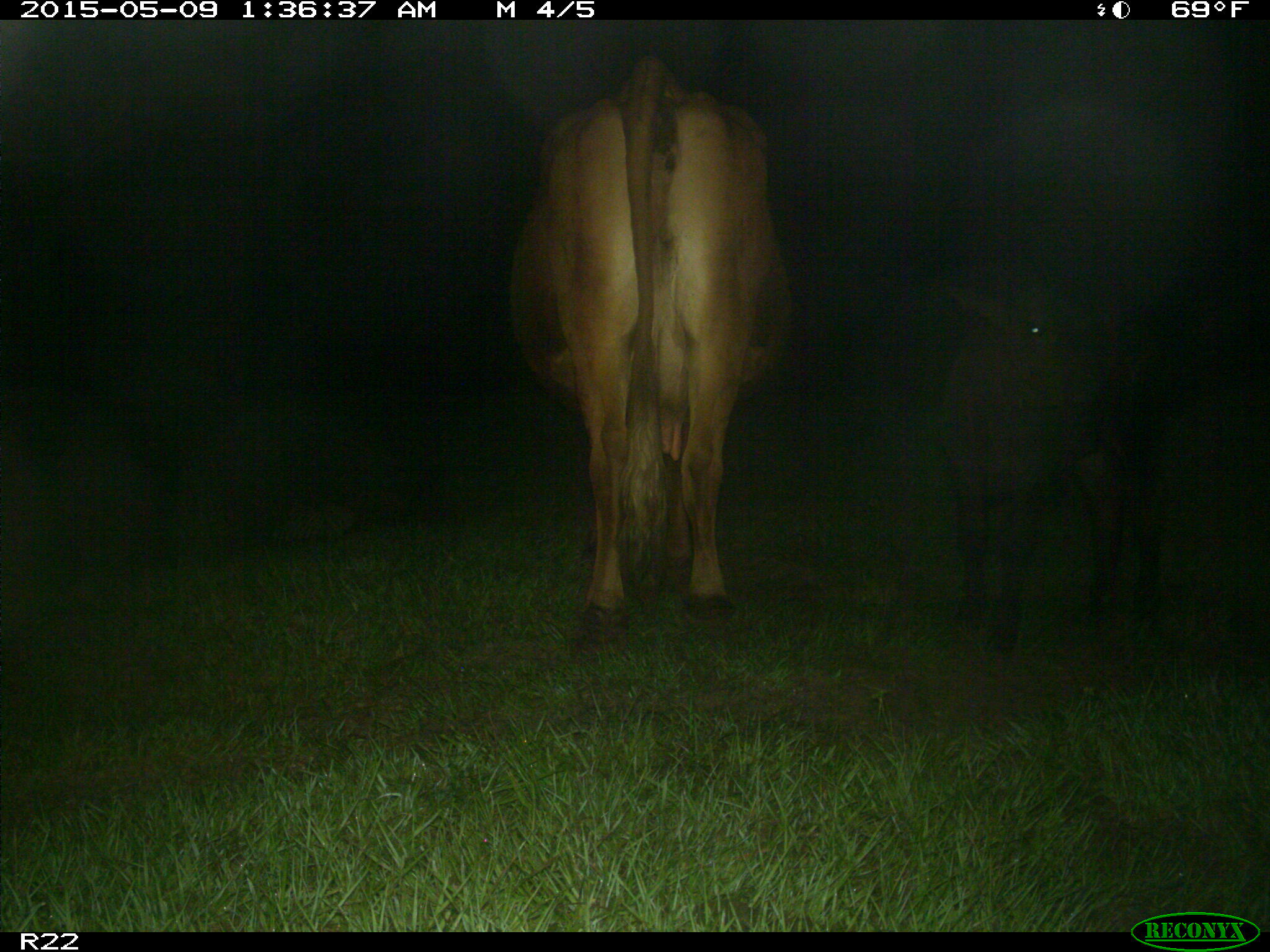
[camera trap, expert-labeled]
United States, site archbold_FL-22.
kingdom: Animalia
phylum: Chordata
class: Mammalia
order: Artiodactyla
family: Bovidae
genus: Bos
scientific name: Bos taurus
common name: domestic cow